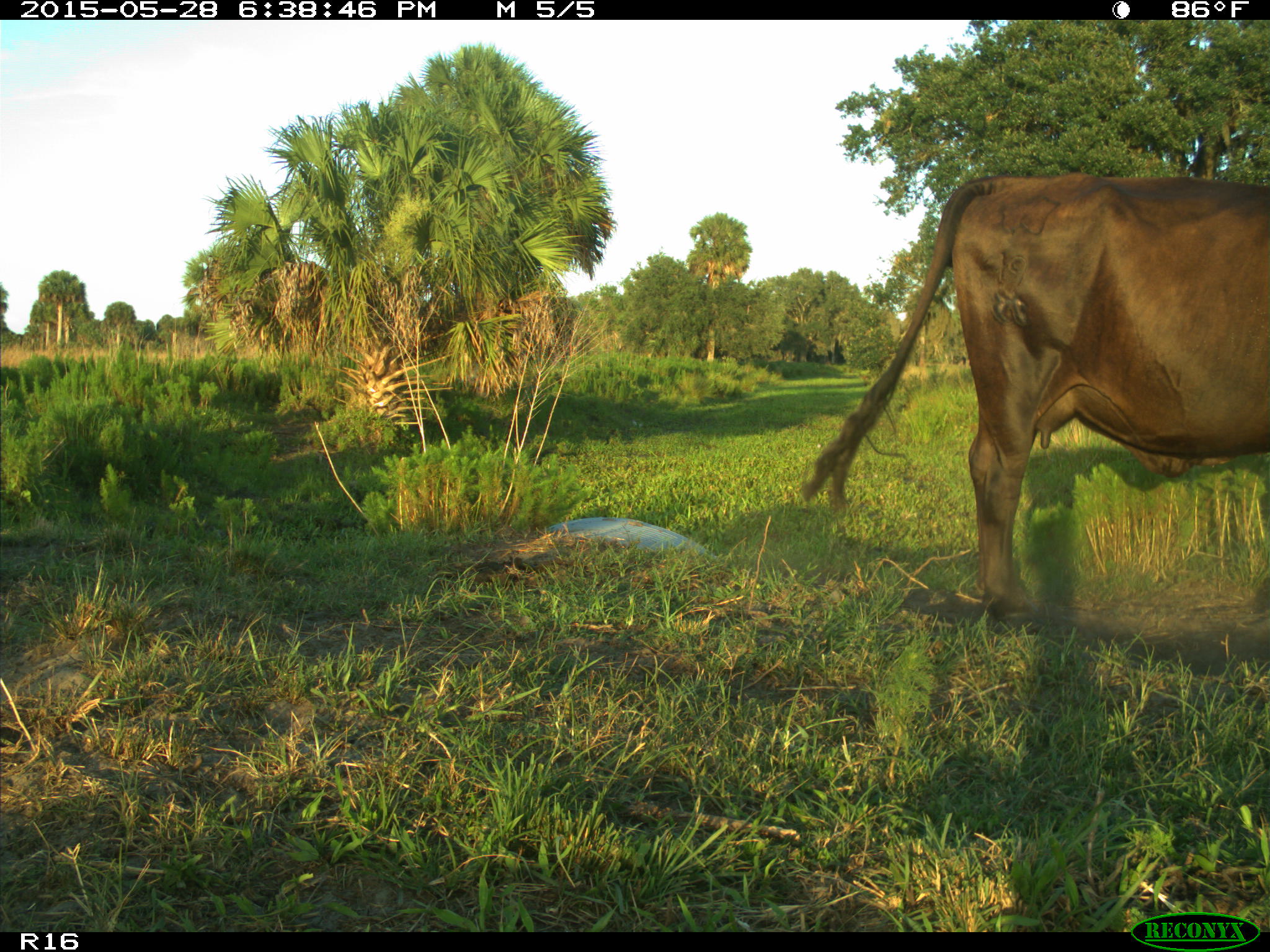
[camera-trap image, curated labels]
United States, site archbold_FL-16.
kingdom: Animalia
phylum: Chordata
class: Mammalia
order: Artiodactyla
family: Bovidae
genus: Bos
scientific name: Bos taurus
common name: domestic cow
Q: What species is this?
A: Bos taurus (domestic cow).